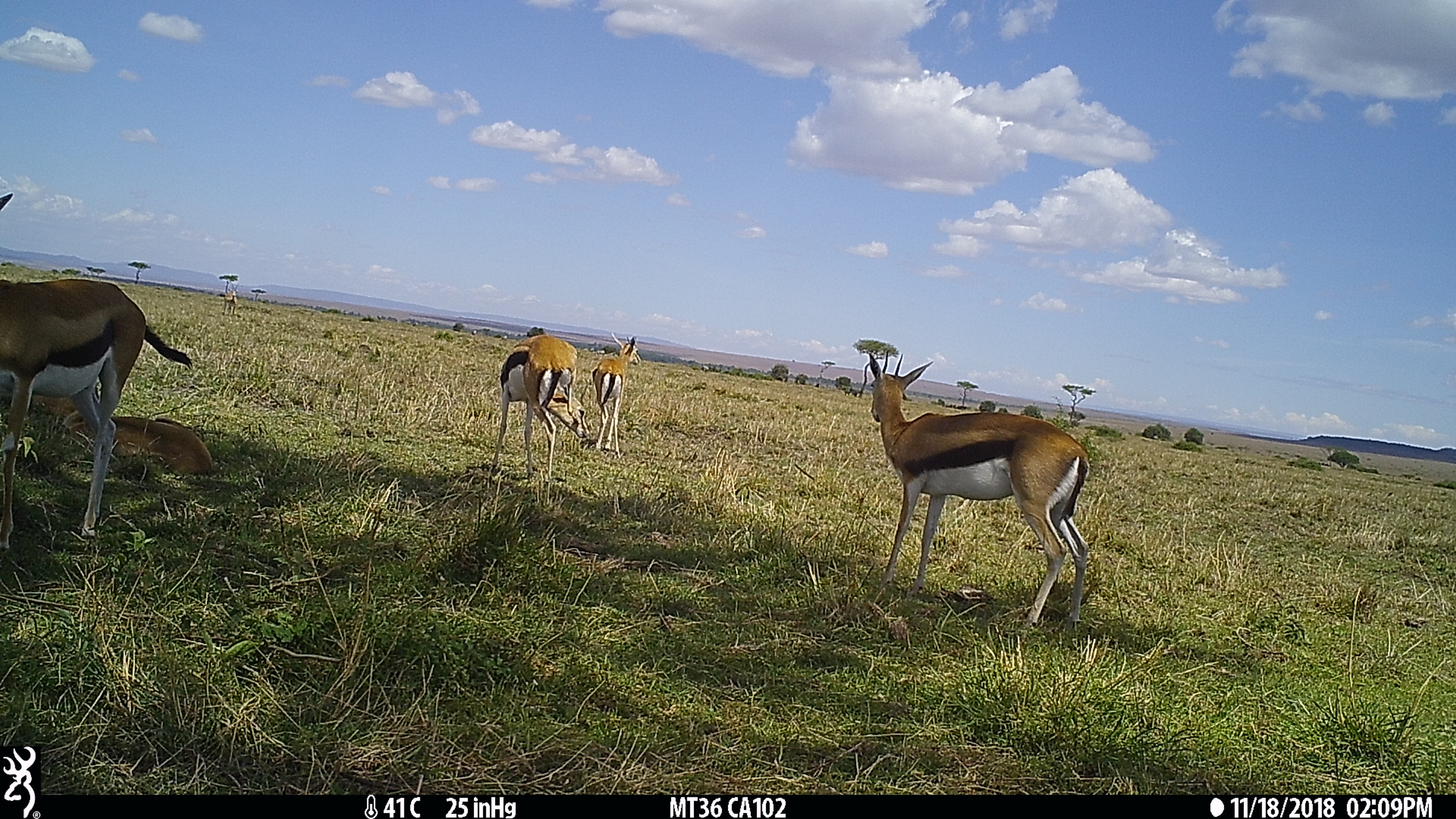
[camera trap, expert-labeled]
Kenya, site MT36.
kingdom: Animalia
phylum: Chordata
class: Mammalia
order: Artiodactyla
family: Bovidae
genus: Eudorcas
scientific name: Eudorcas thomsonii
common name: thomon's gazelle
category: gazelle thomsons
Gazelle thomsons (thomon's gazelle) (Eudorcas thomsonii).